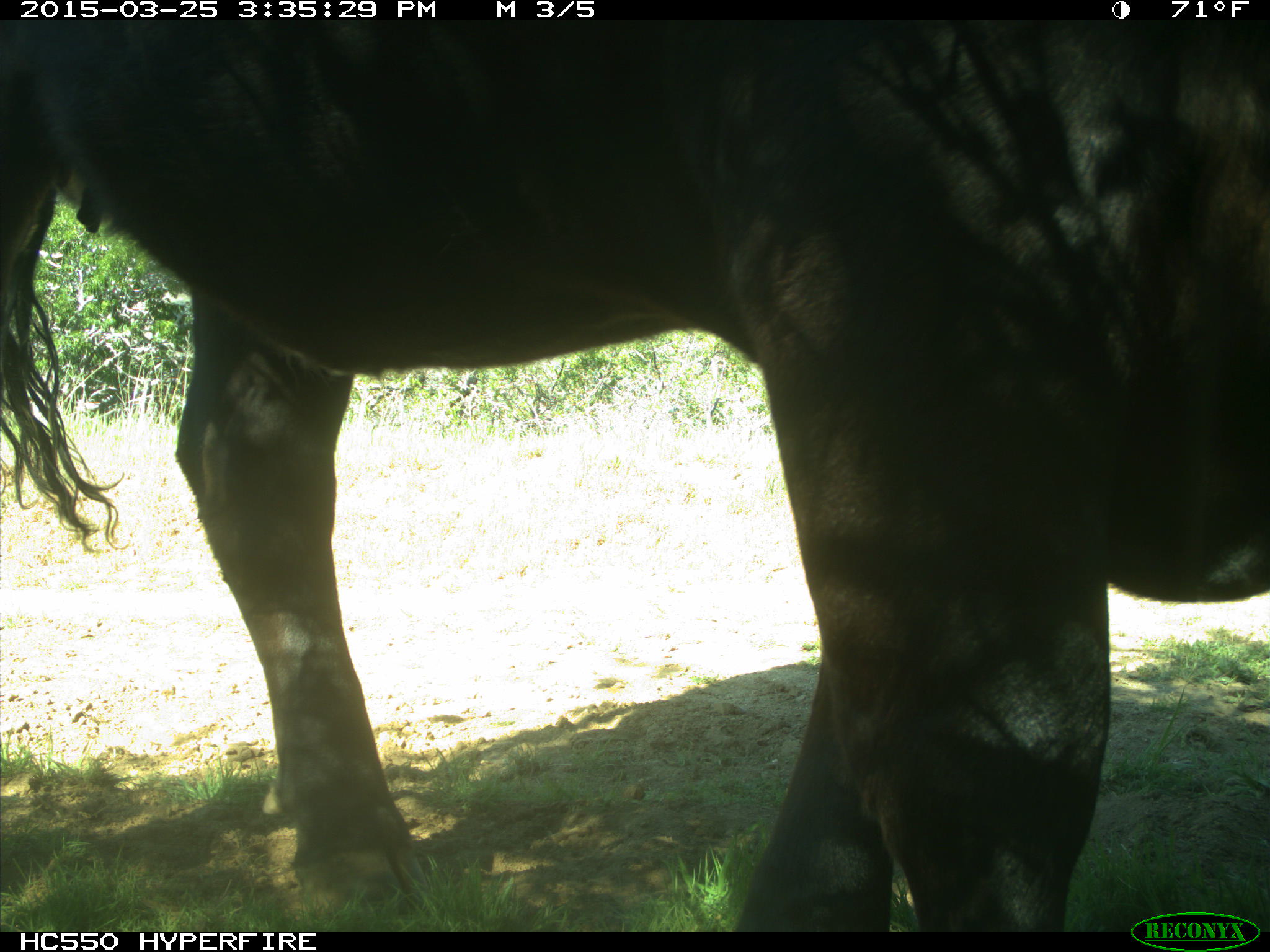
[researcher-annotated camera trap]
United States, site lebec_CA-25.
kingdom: Animalia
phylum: Chordata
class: Mammalia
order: Artiodactyla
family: Bovidae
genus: Bos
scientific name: Bos taurus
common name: domestic cow